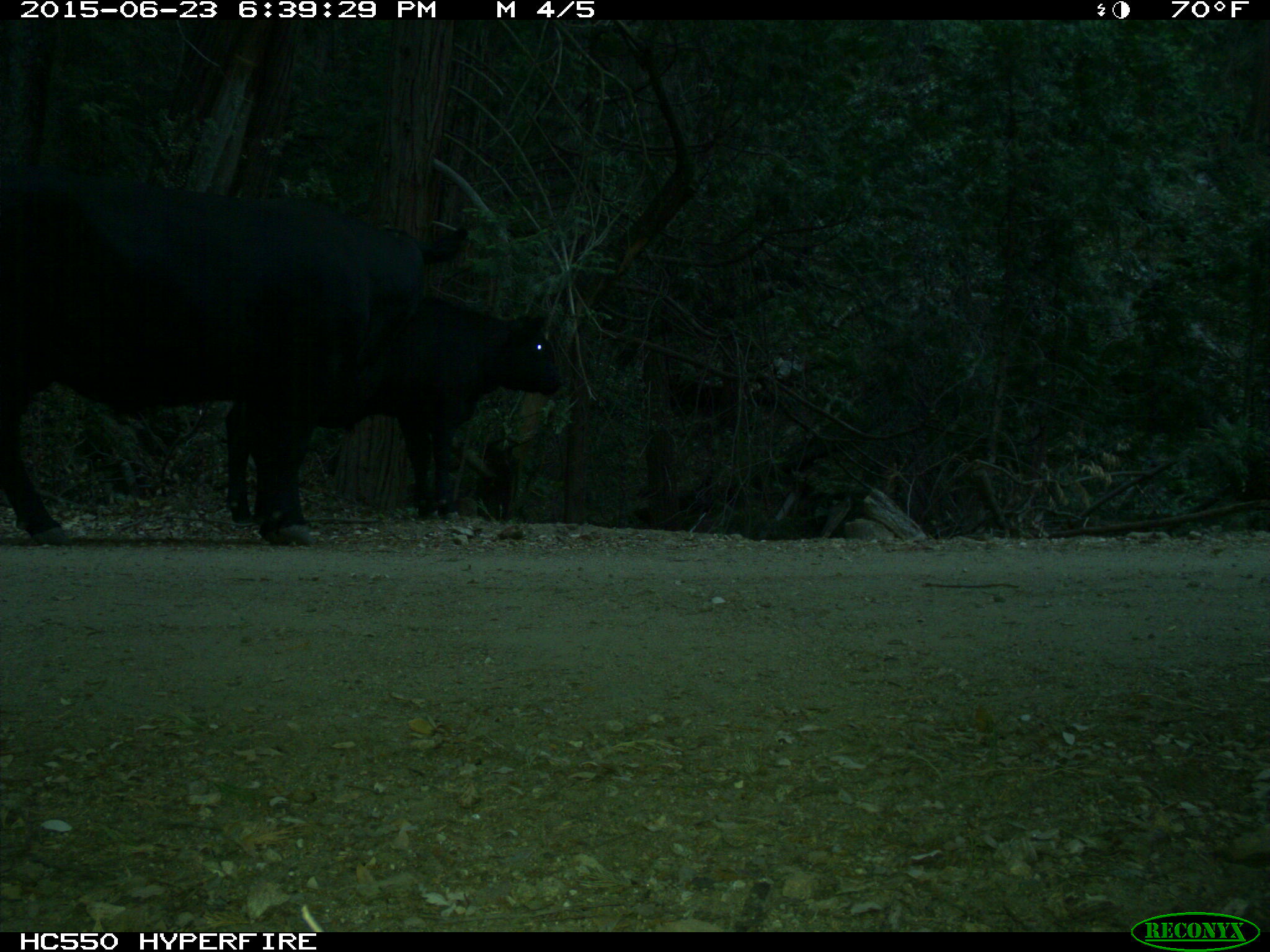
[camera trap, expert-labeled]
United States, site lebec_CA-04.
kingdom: Animalia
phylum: Chordata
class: Mammalia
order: Artiodactyla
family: Bovidae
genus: Bos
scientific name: Bos taurus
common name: domestic cow